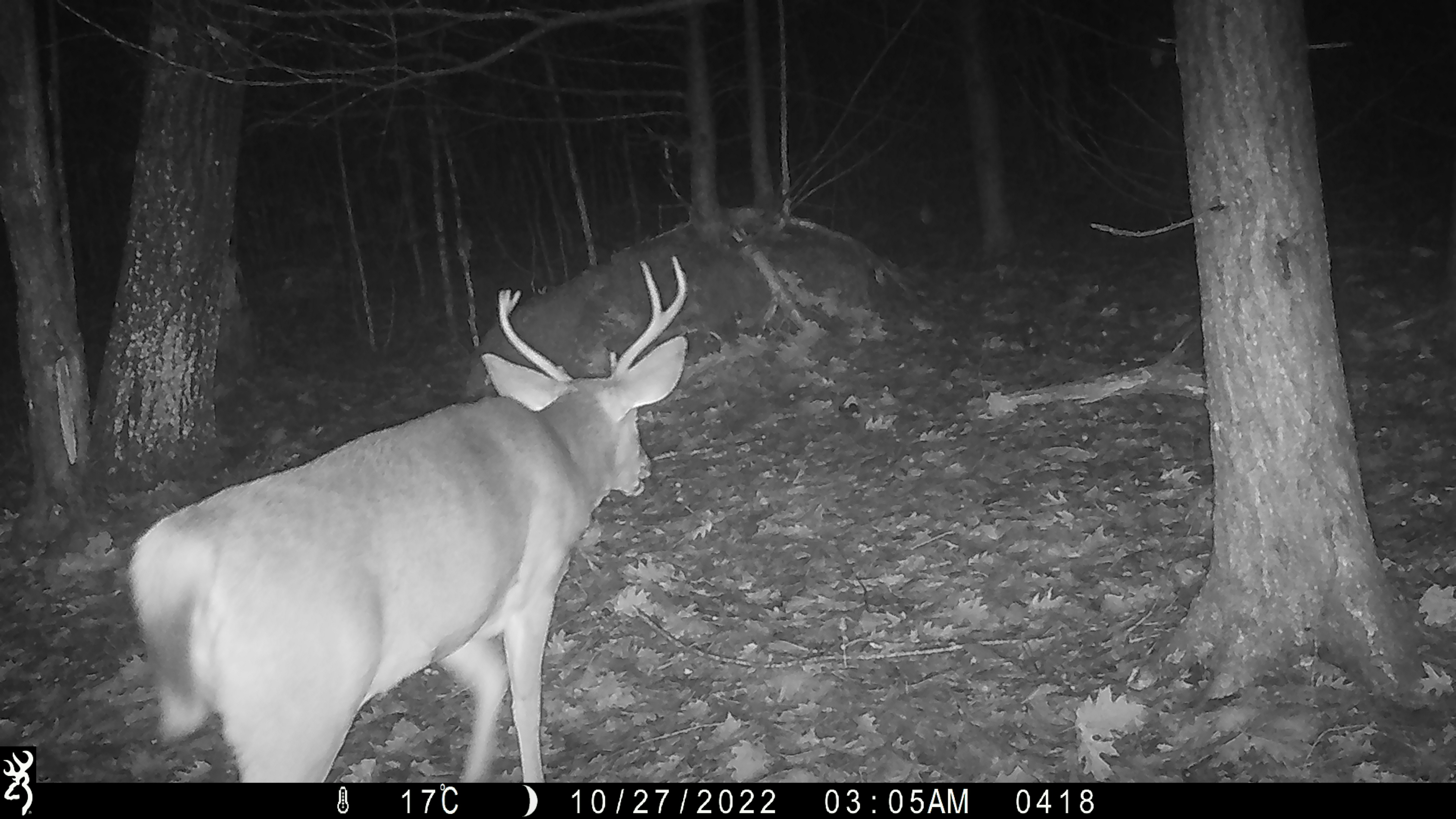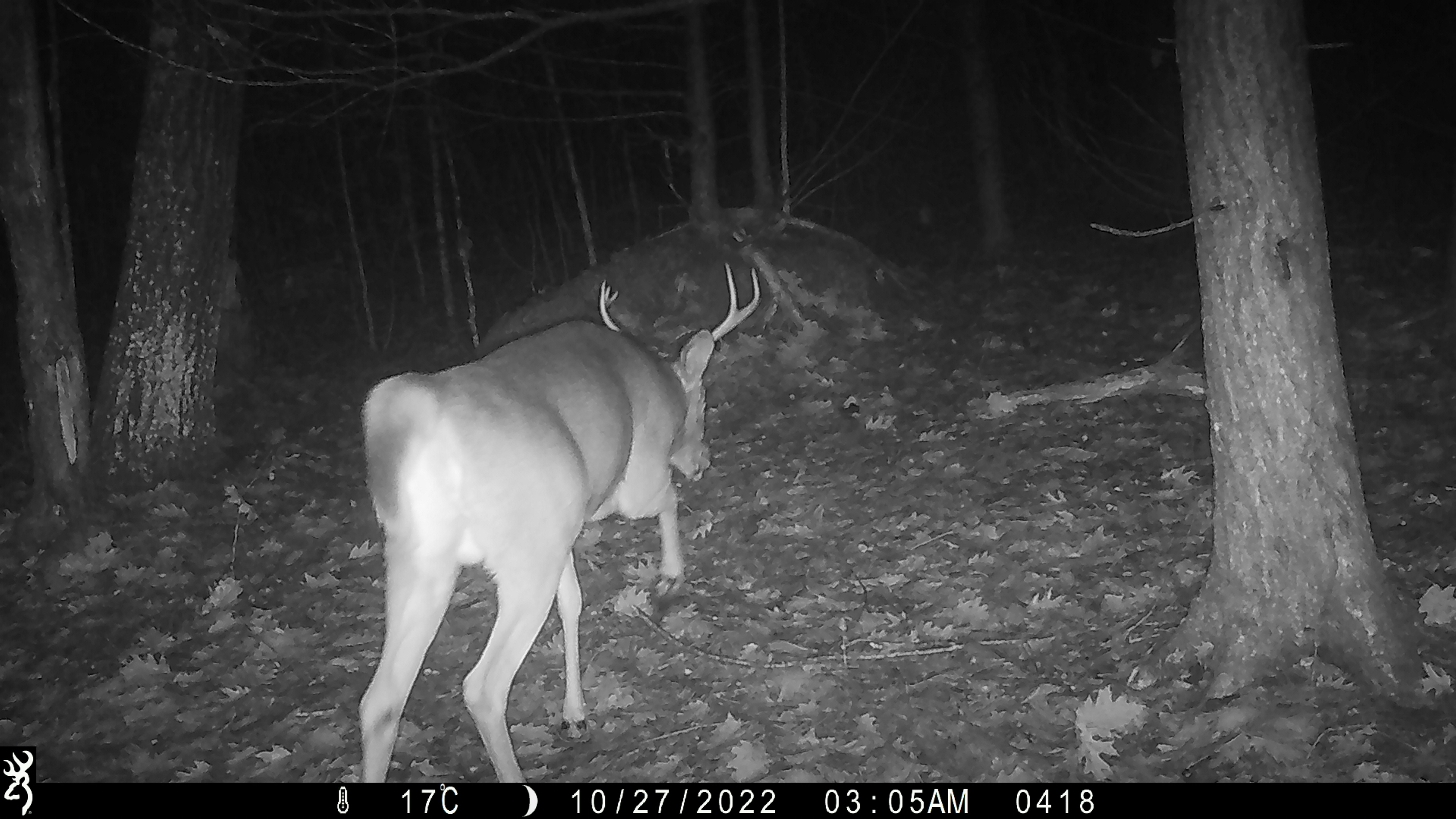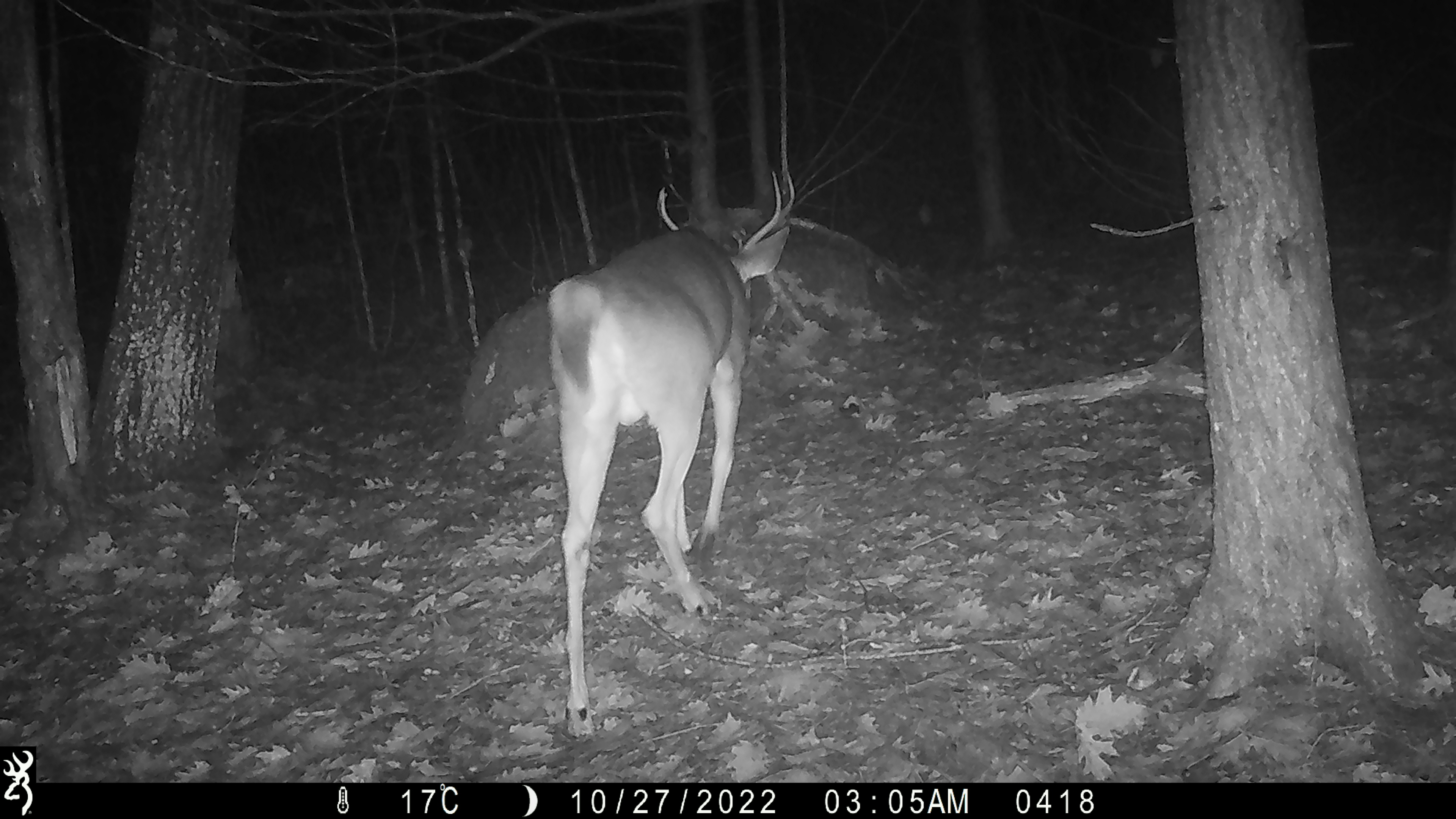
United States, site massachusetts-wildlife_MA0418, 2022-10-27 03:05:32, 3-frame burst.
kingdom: Animalia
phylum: Chordata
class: Mammalia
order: Artiodactyla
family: Cervidae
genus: Odocoileus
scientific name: Odocoileus virginianus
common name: white-tailed deer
White-tailed deer (Odocoileus virginianus).